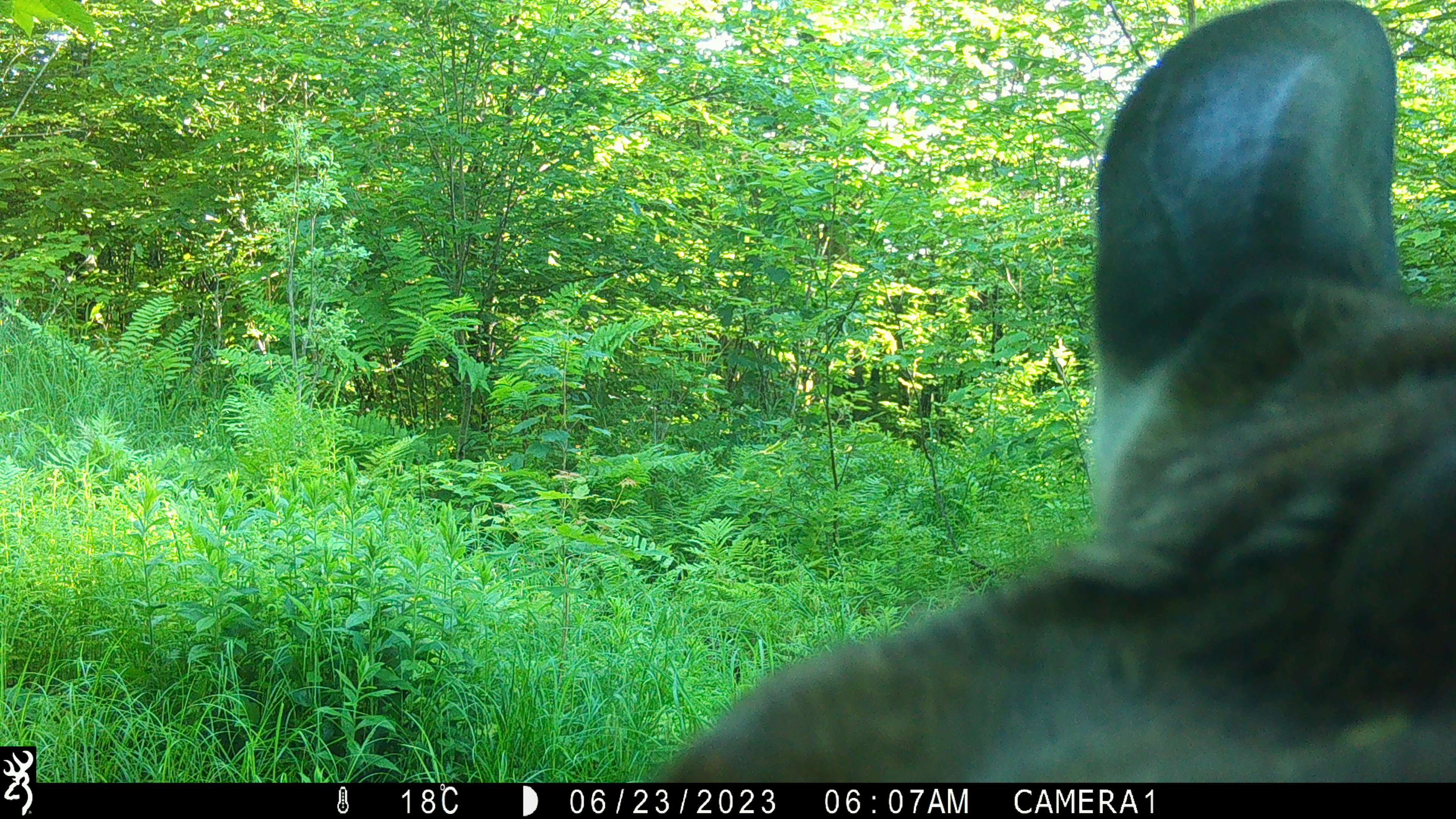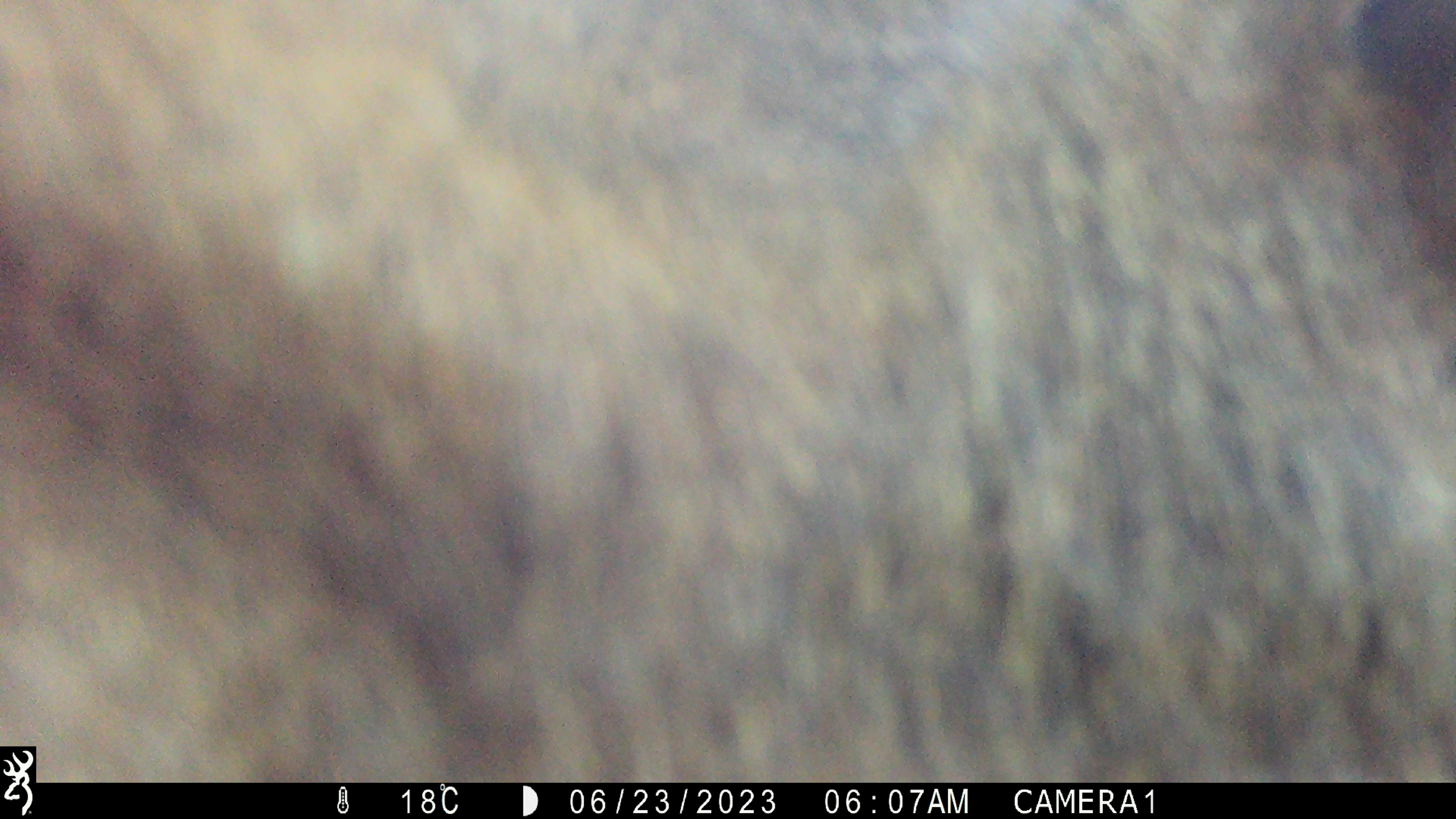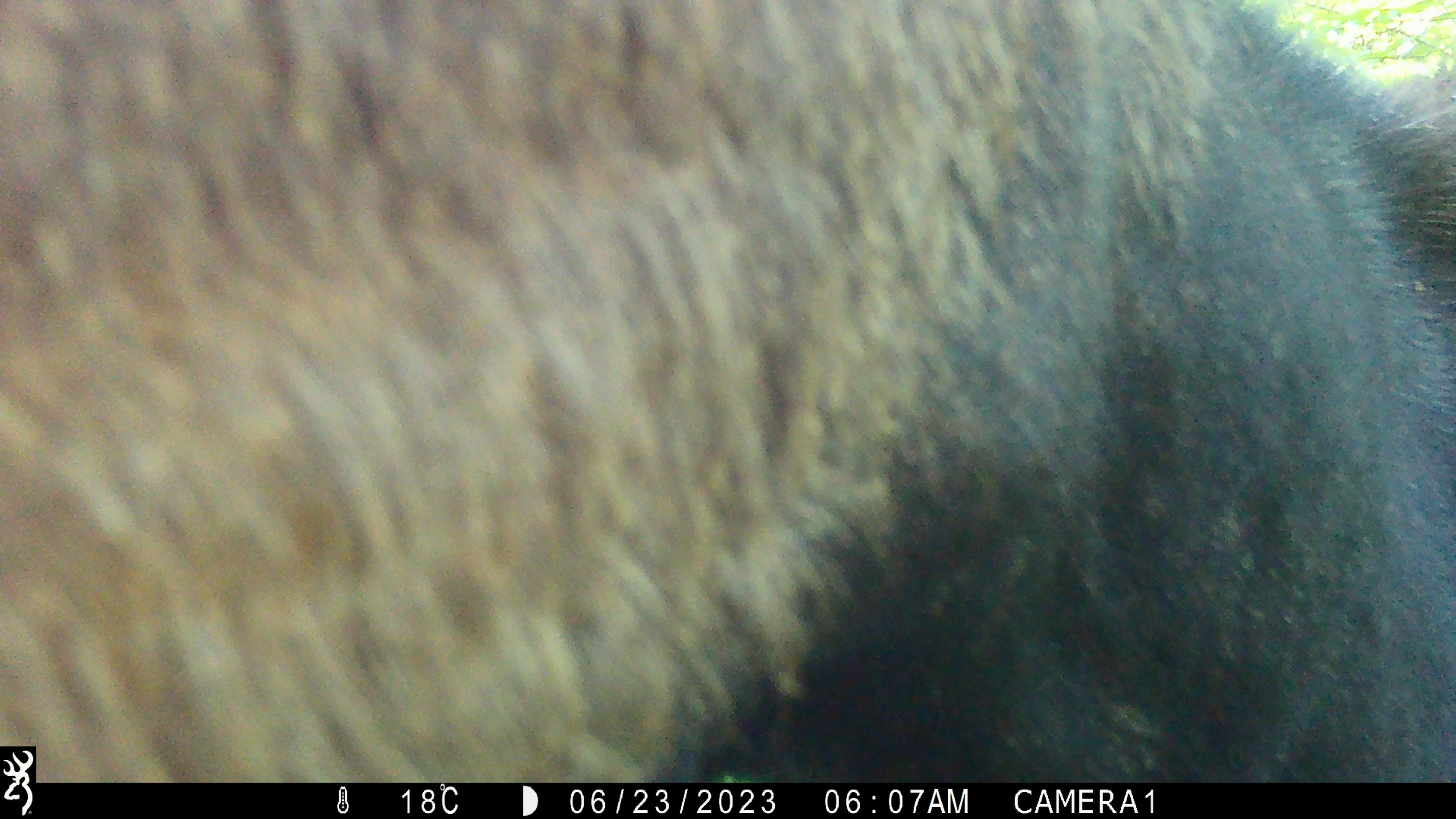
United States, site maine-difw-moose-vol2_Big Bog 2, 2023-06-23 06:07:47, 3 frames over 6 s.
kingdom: Animalia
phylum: Chordata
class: Mammalia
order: Artiodactyla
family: Cervidae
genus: Alces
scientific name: Alces alces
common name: moose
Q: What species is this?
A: Moose (Alces alces).